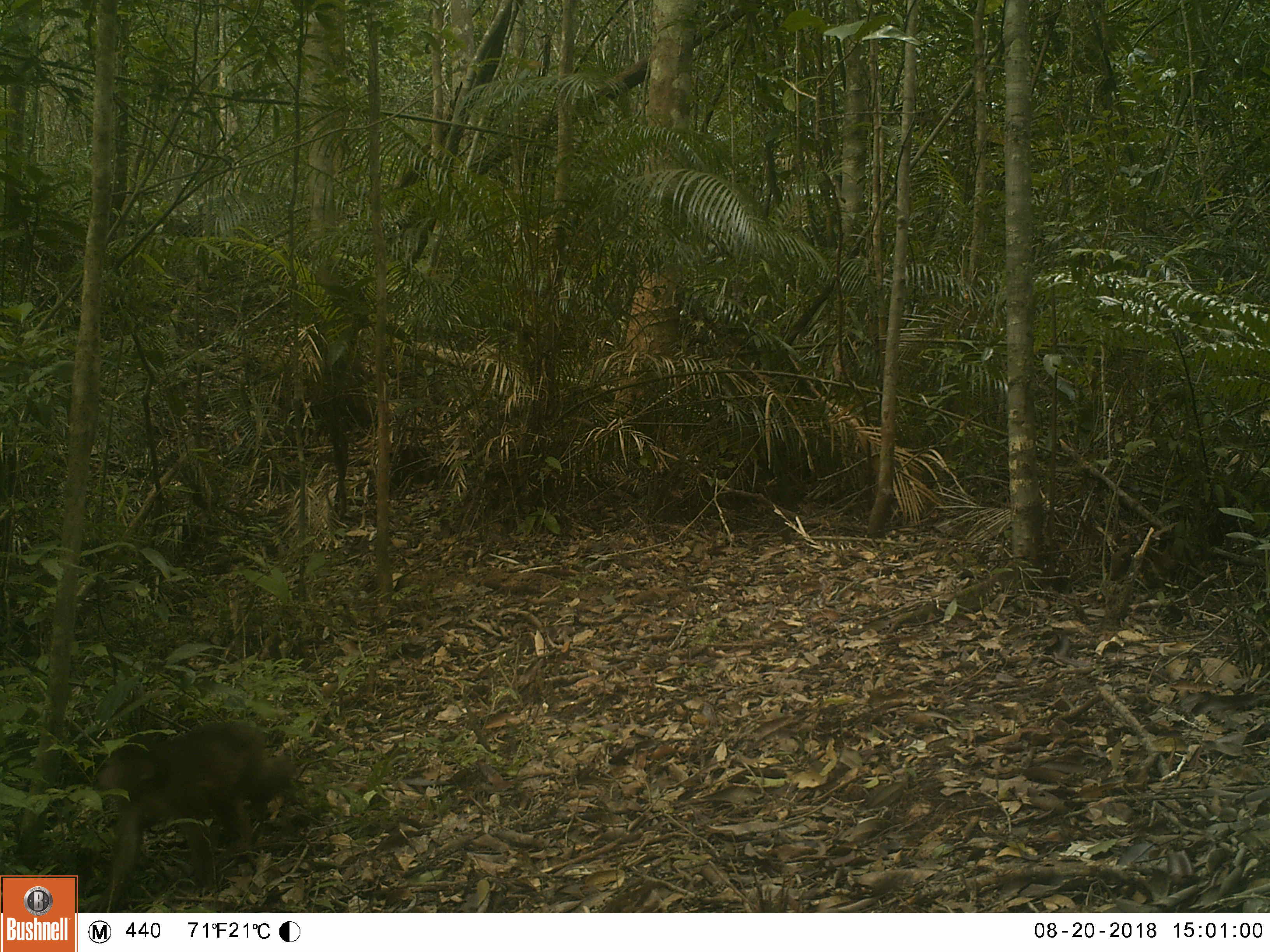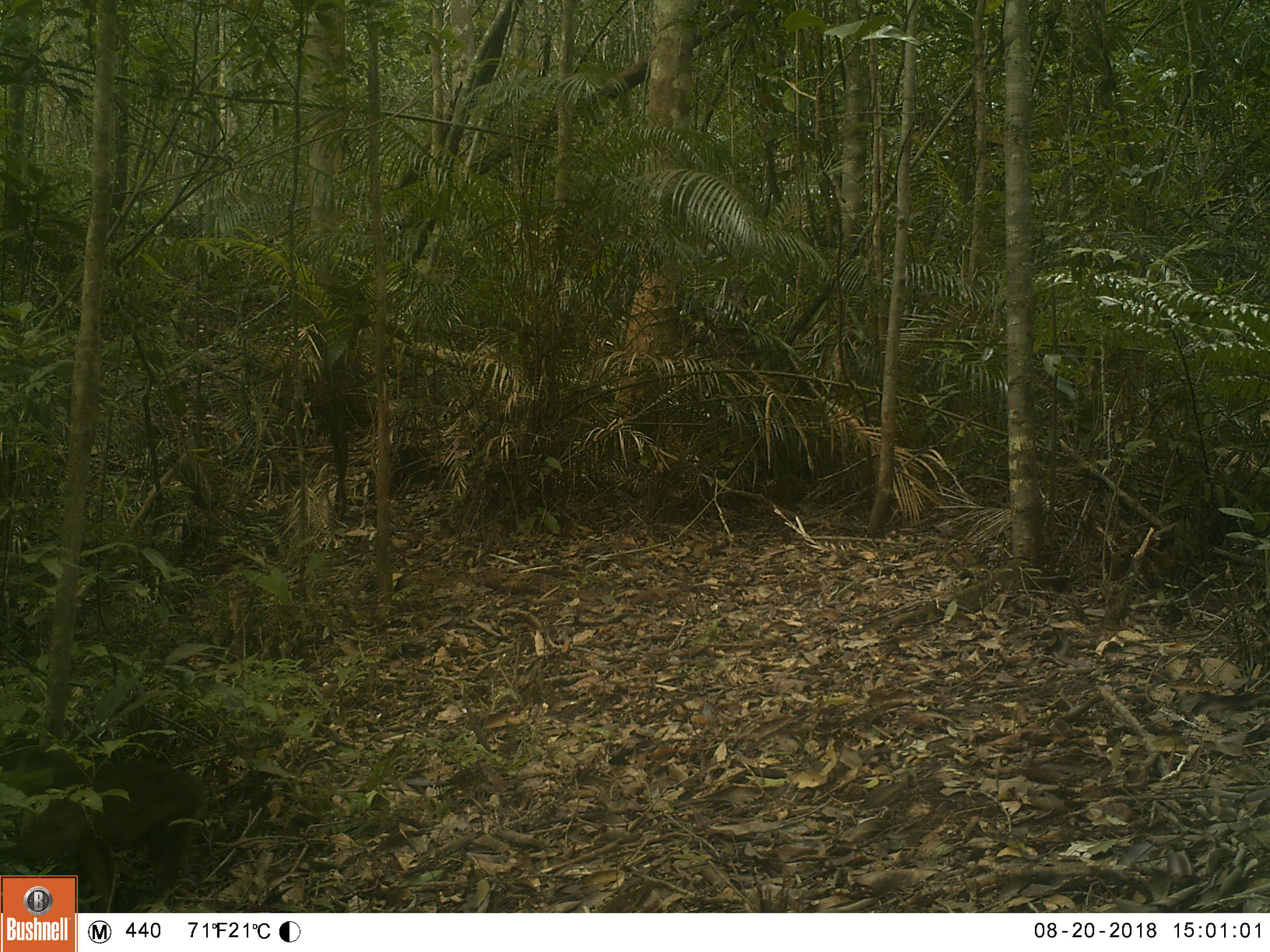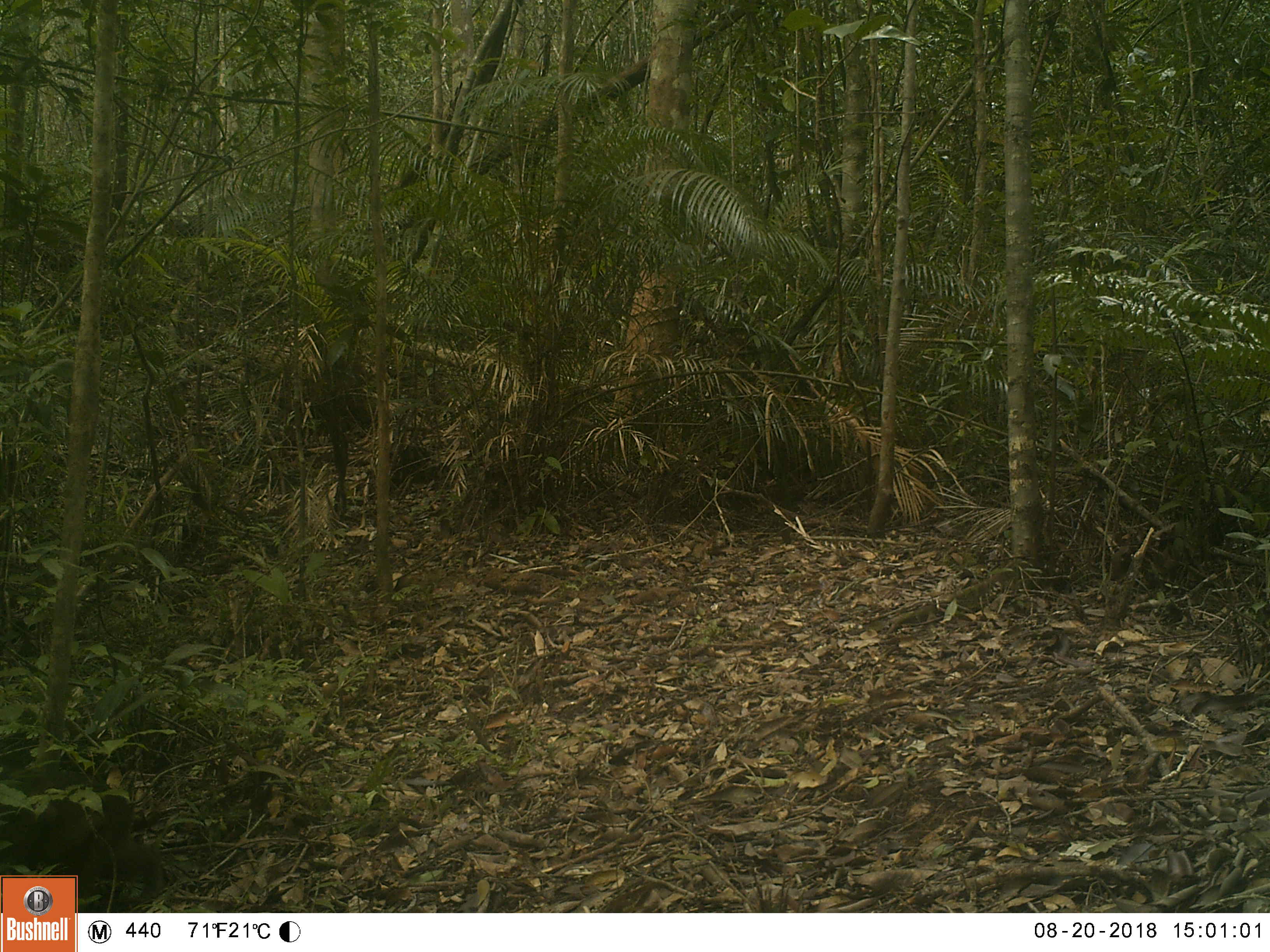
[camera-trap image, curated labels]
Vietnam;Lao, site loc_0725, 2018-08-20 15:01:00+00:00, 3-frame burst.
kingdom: Animalia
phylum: Chordata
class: Mammalia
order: Primates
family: Cercopithecidae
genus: Macaca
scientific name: Macaca arctoides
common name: stump-tailed macaque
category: stump tailed macaque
Stump tailed macaque (stump-tailed macaque) (Macaca arctoides). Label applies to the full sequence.